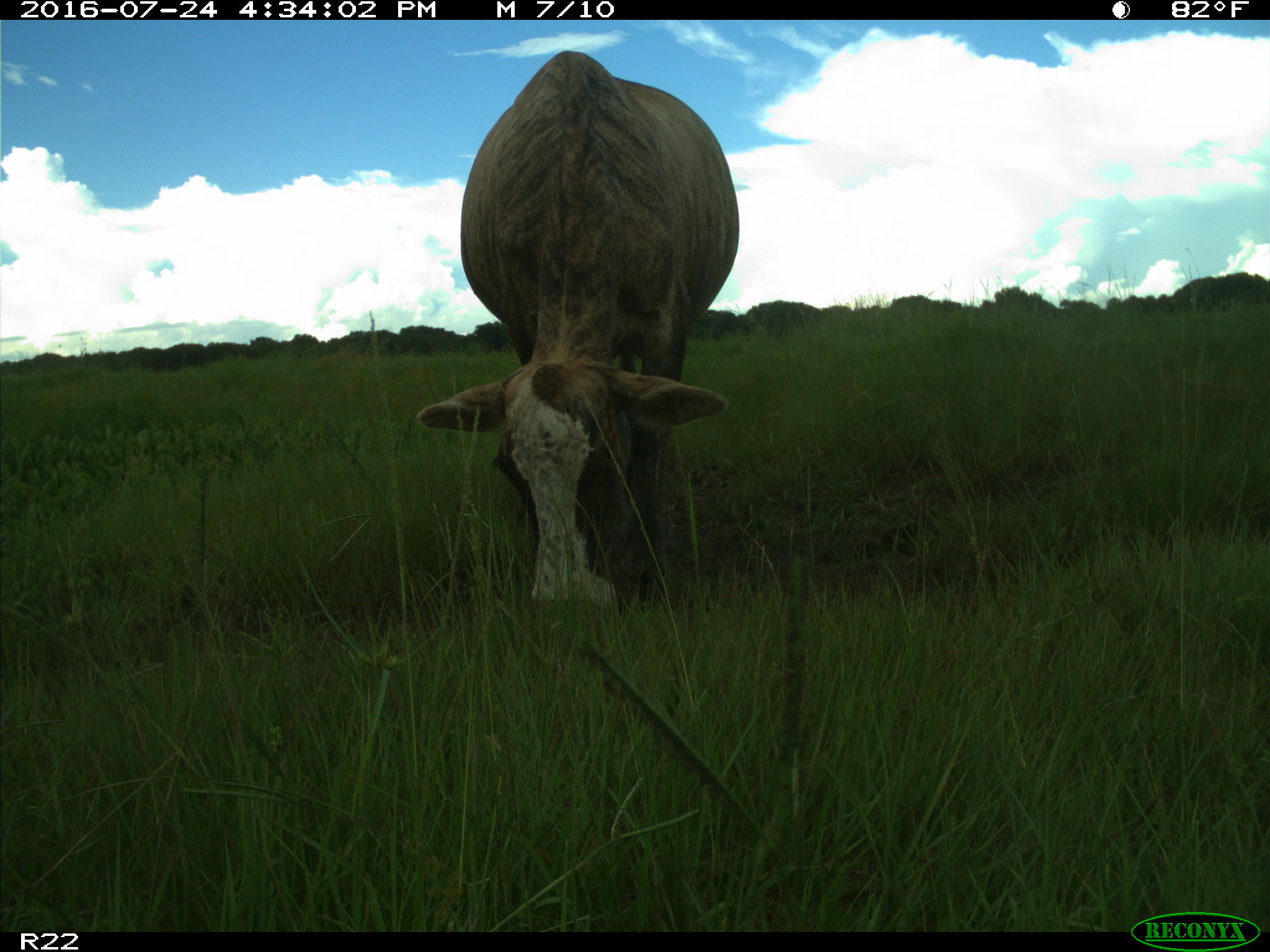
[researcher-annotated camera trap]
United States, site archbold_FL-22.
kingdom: Animalia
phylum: Chordata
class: Mammalia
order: Artiodactyla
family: Bovidae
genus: Bos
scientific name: Bos taurus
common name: domestic cow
Bos taurus (domestic cow).